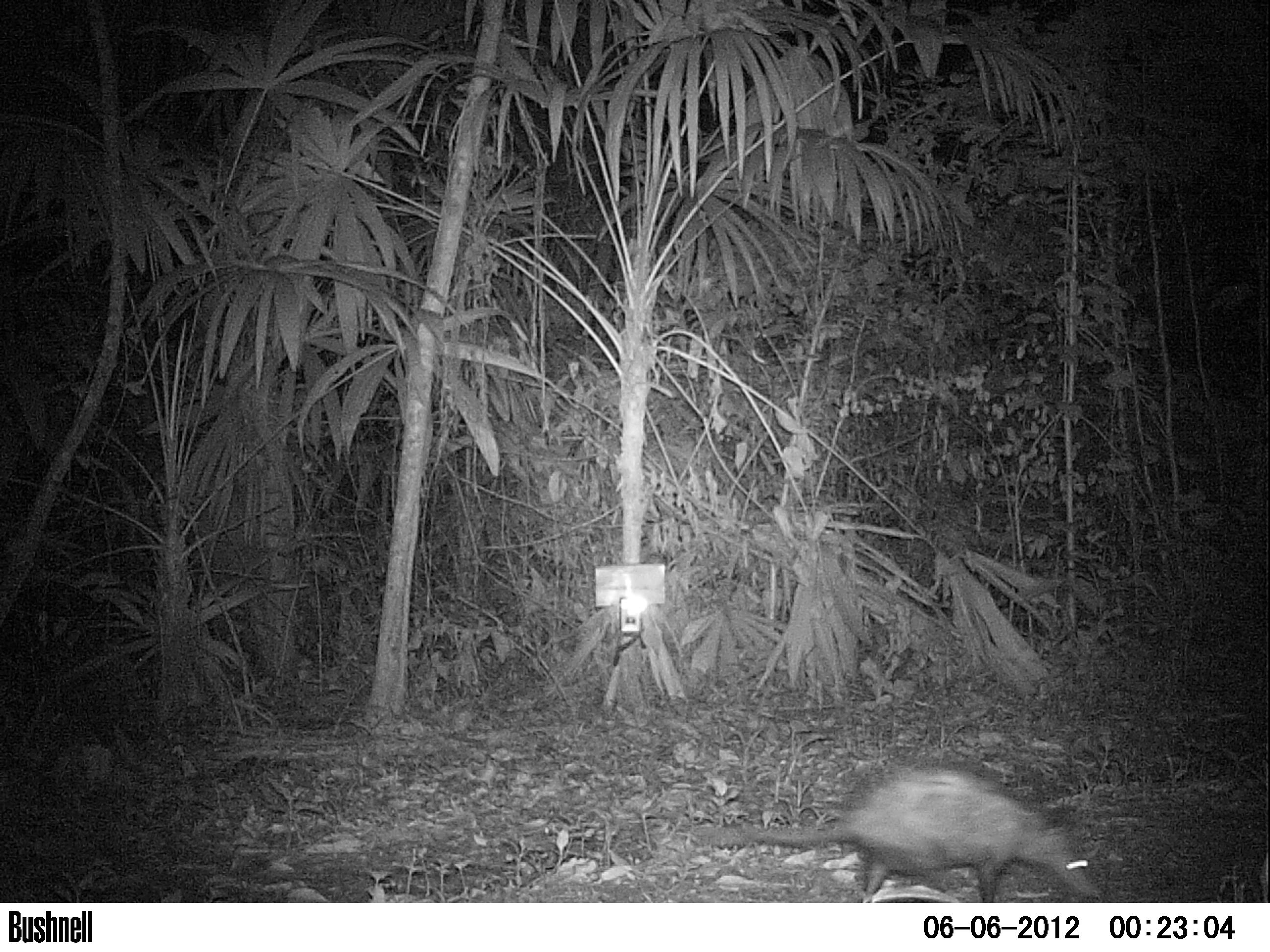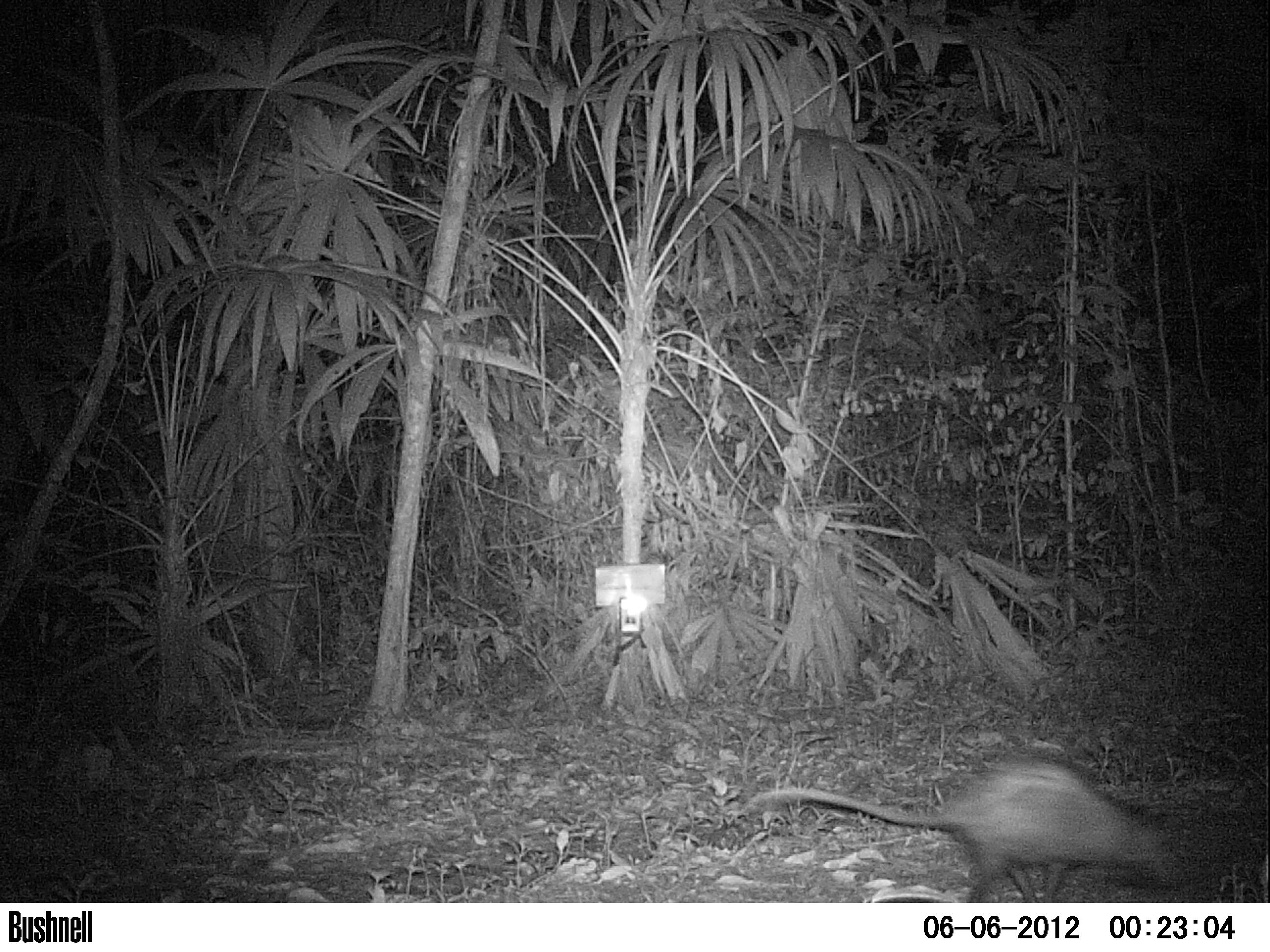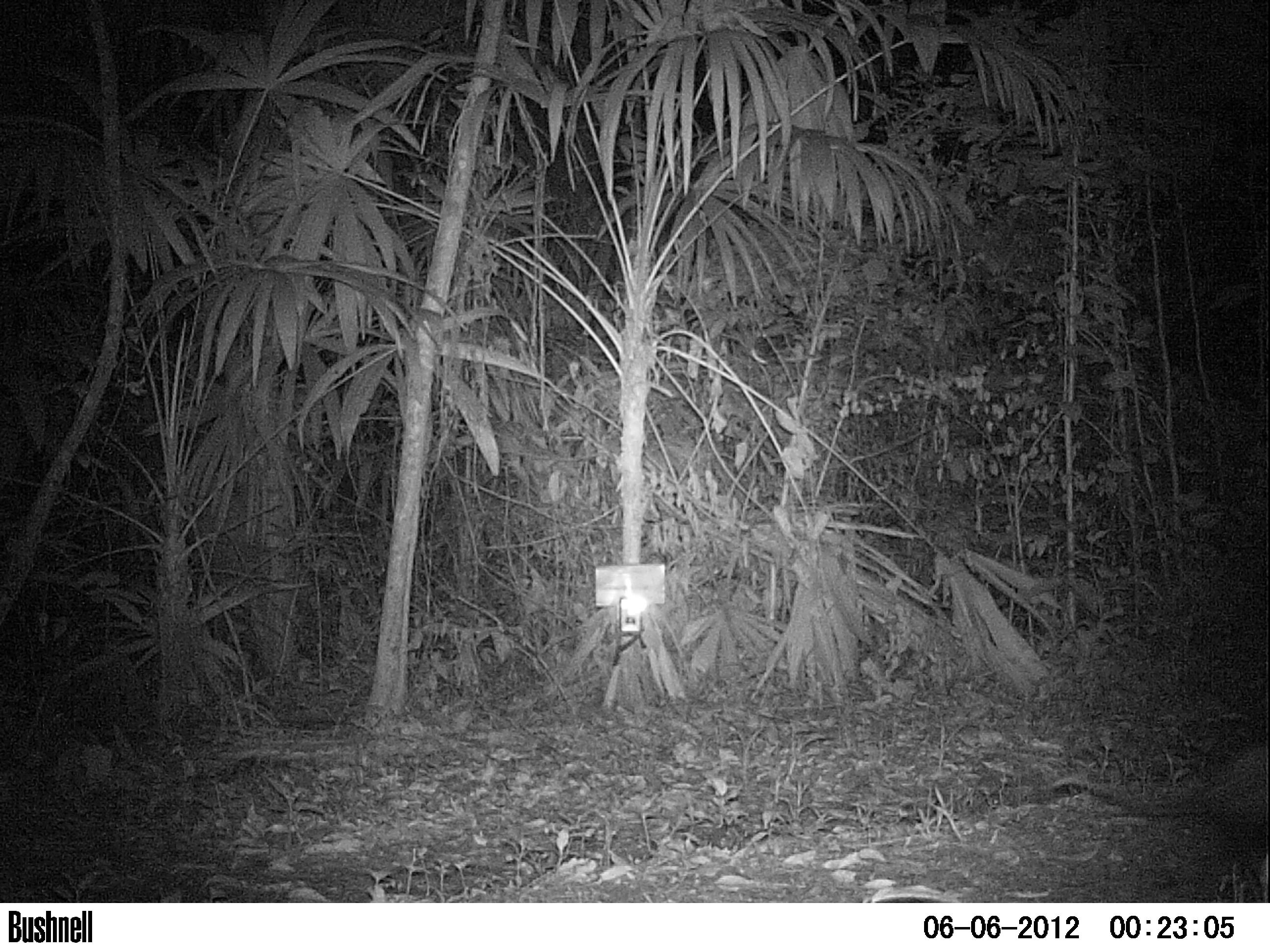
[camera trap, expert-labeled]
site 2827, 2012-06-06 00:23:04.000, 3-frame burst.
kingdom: Animalia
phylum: Chordata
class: Mammalia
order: Didelphimorphia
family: Didelphidae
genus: Didelphis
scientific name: Didelphis virginiana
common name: virginia opossum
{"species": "Didelphis virginiana (virginia opossum)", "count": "1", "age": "adult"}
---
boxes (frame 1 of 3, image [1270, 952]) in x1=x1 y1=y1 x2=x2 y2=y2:
didelphis virginiana: x1=696 y1=760 x2=1102 y2=903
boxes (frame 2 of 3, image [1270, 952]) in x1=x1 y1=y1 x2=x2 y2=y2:
didelphis virginiana: x1=751 y1=755 x2=1186 y2=902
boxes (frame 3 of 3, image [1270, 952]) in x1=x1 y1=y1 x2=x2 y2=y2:
didelphis virginiana: x1=1047 y1=739 x2=1270 y2=876